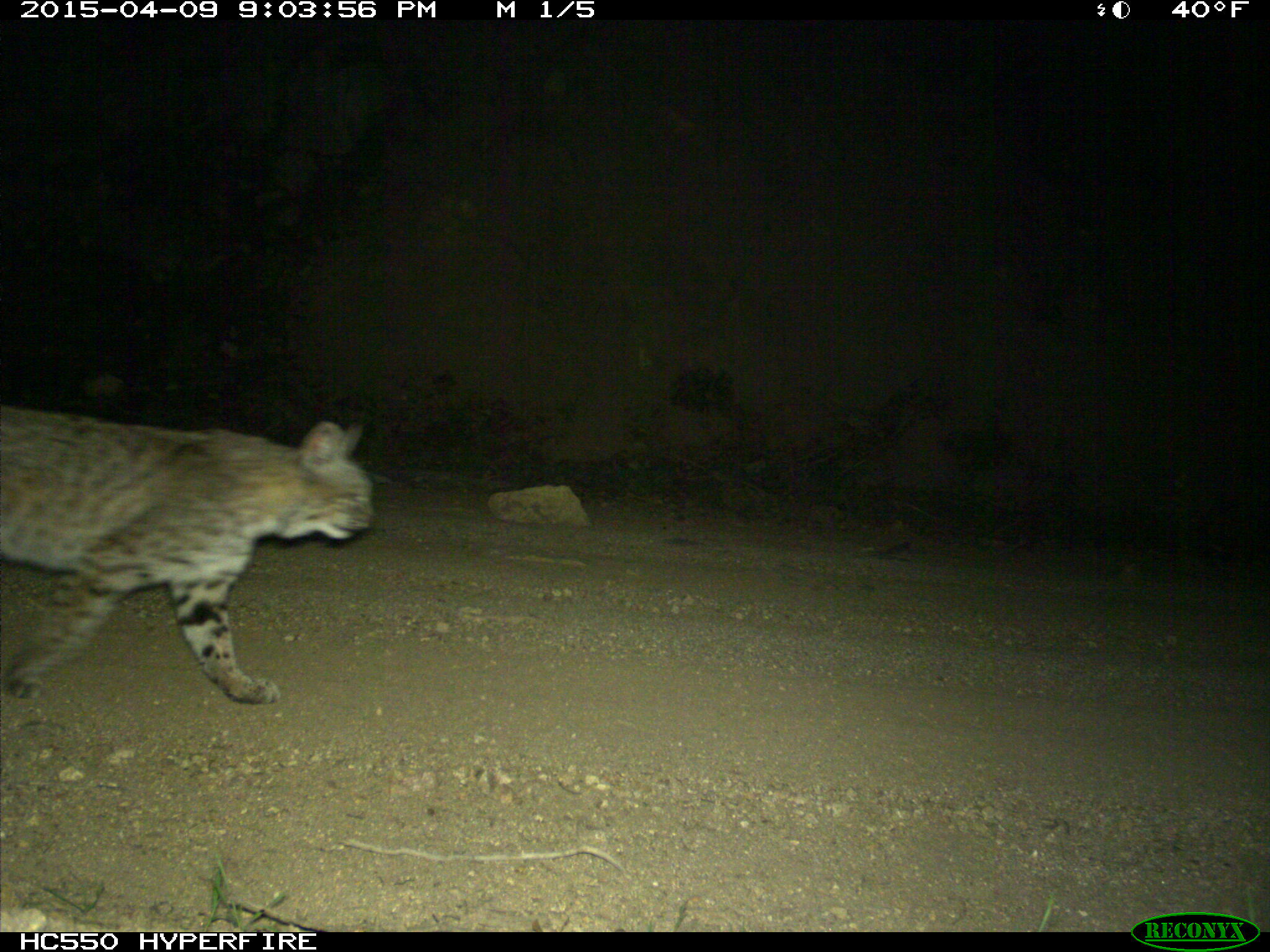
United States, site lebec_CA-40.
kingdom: Animalia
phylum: Chordata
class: Mammalia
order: Carnivora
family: Felidae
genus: Lynx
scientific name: Lynx rufus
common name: bobcat